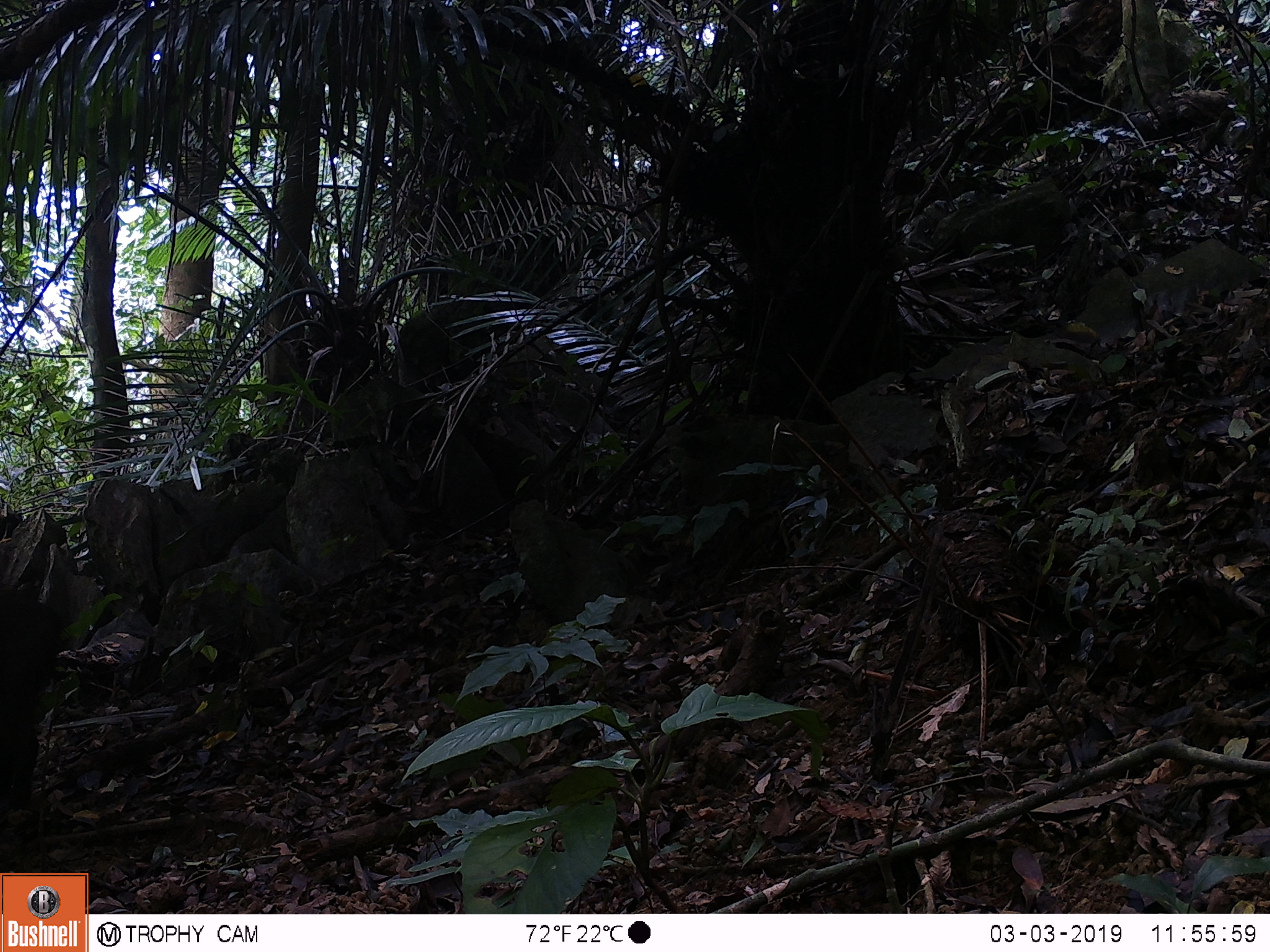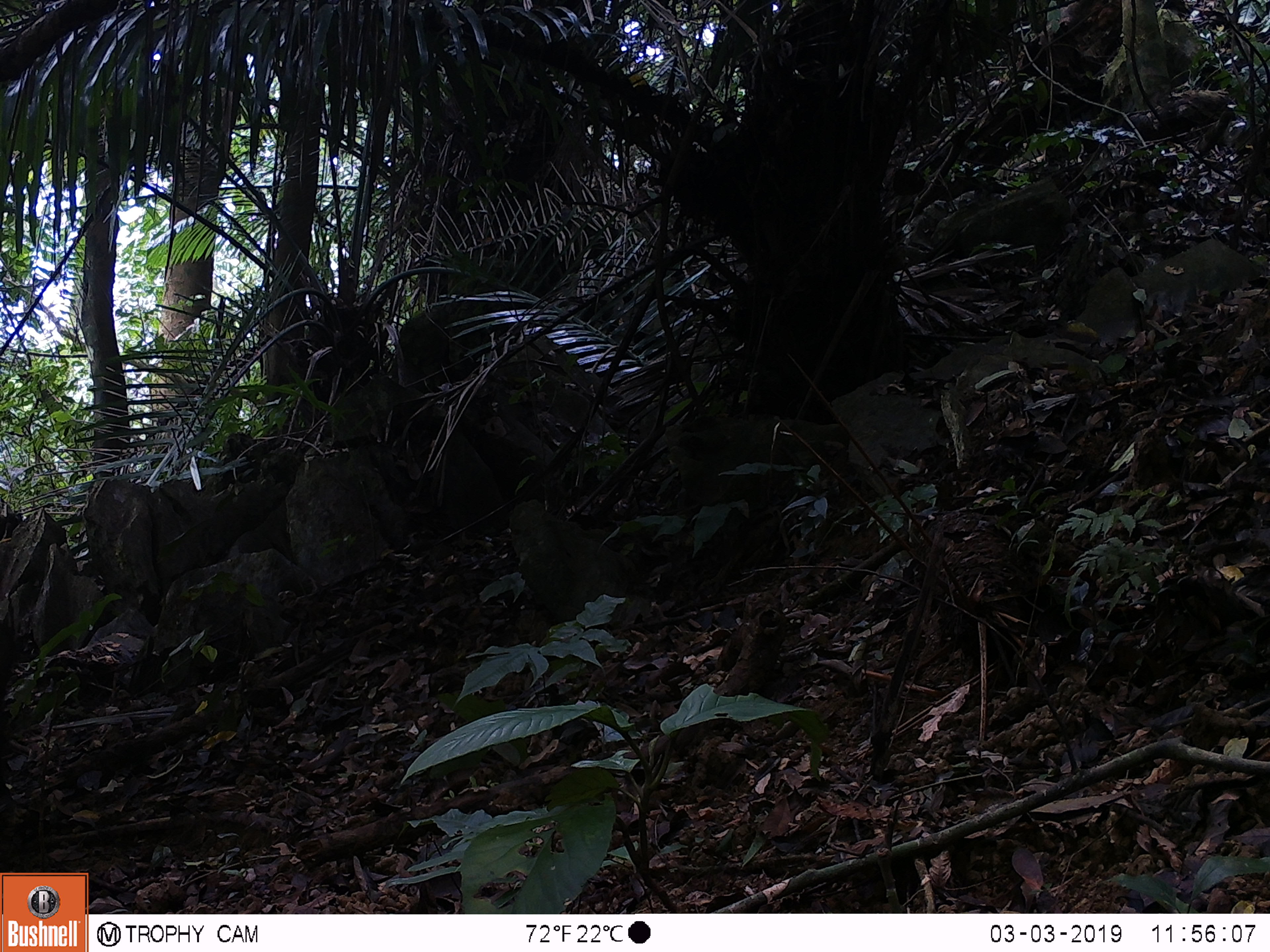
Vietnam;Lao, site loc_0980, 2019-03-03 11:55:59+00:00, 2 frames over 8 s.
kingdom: Animalia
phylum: Chordata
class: Mammalia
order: Artiodactyla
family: Suidae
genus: Sus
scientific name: Sus scrofa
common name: eurasian wild pig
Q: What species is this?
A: Eurasian wild pig (Sus scrofa).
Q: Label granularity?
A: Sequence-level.